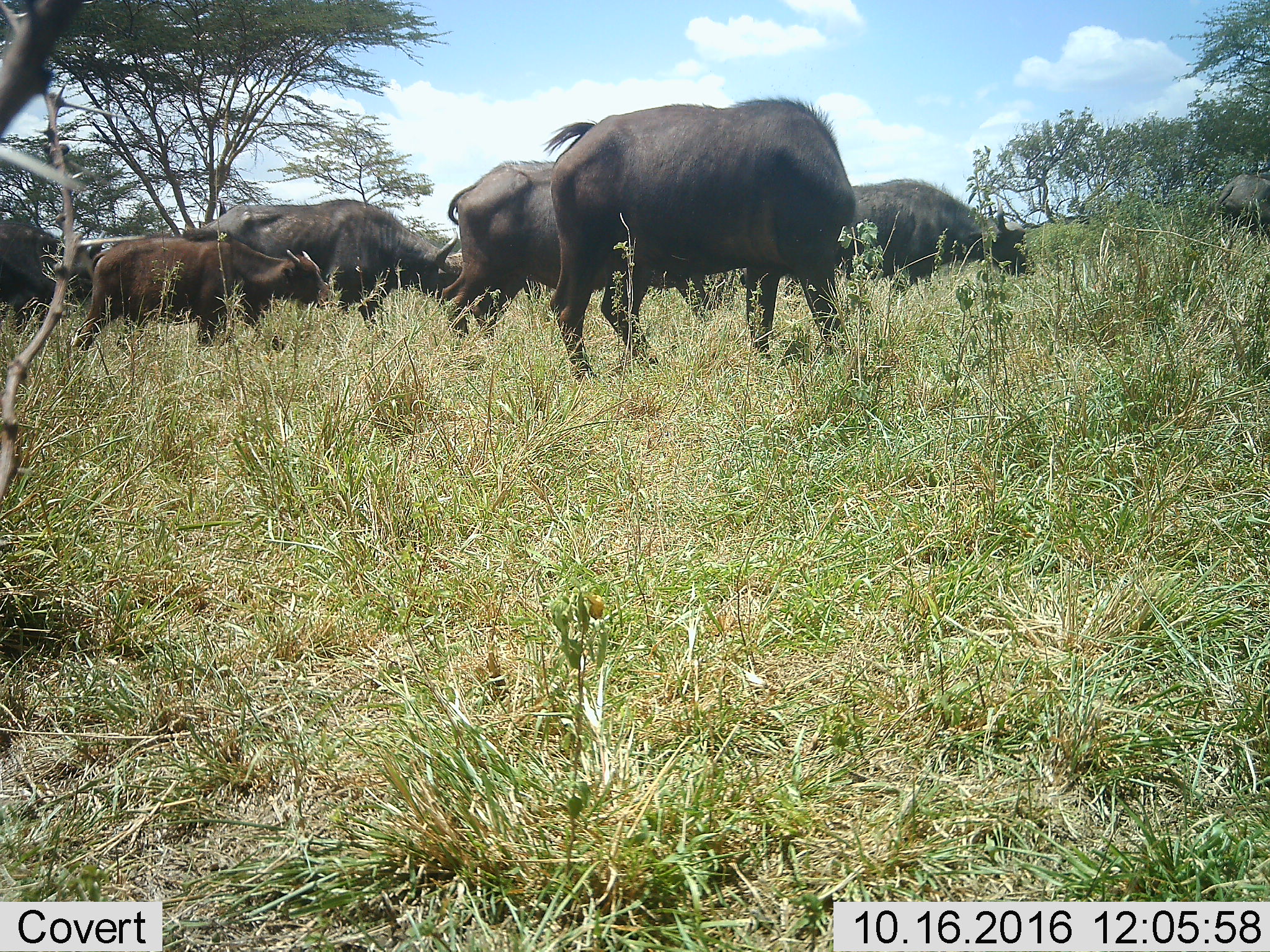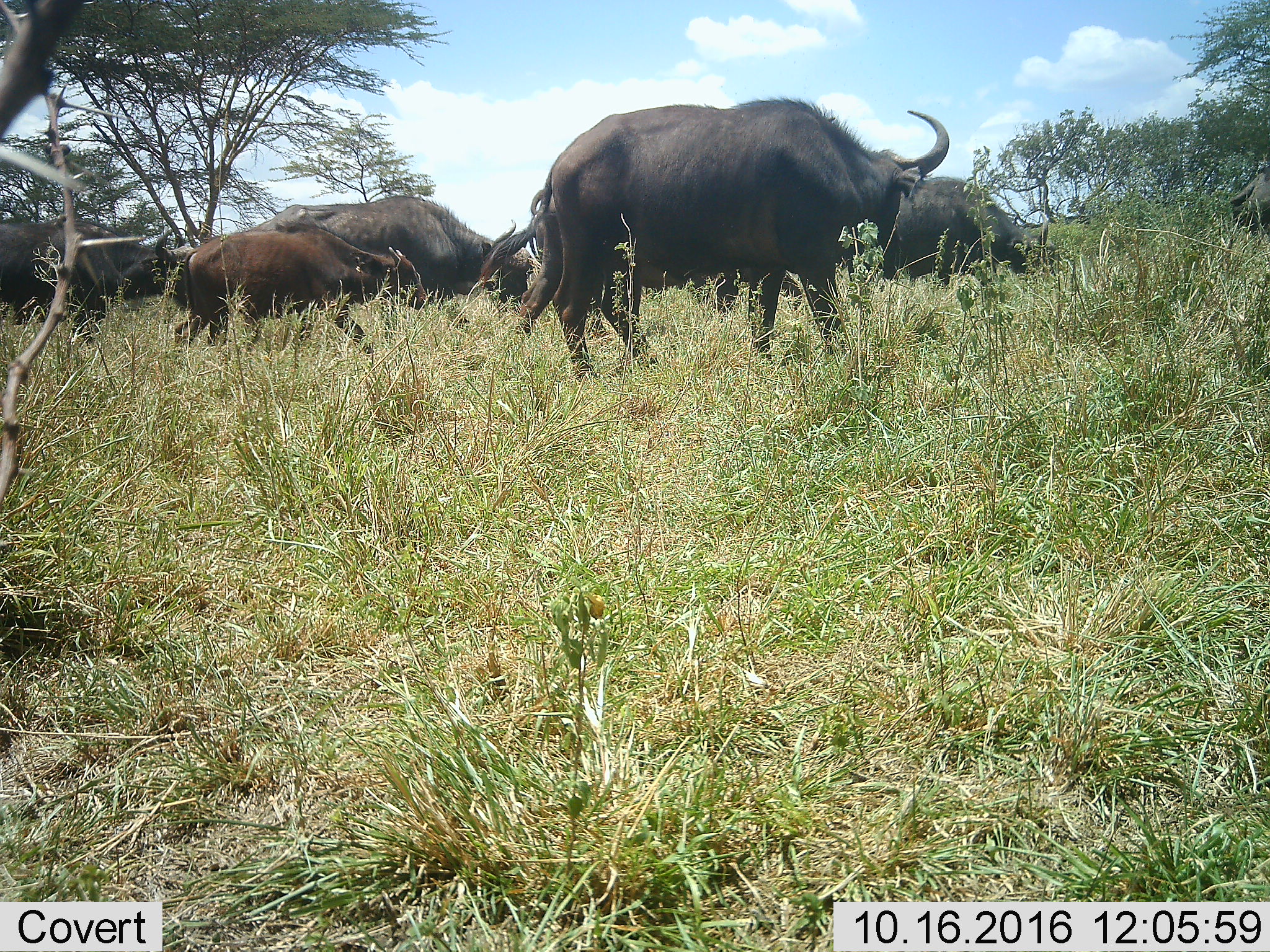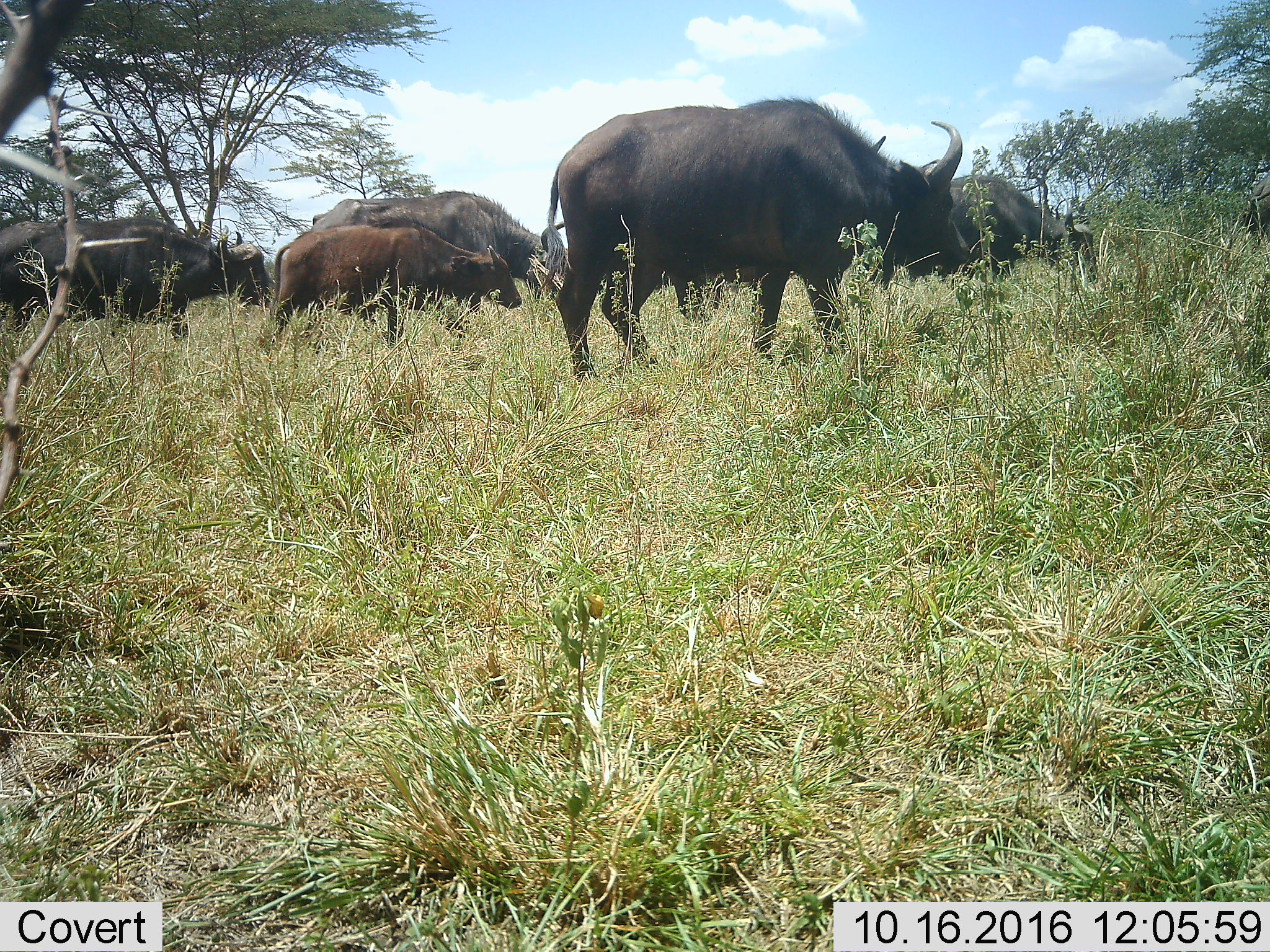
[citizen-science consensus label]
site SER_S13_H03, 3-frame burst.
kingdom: Animalia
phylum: Chordata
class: Mammalia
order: Artiodactyla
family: Bovidae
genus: Syncerus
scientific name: Syncerus caffer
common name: african buffalo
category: buffalo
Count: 5.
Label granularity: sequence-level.